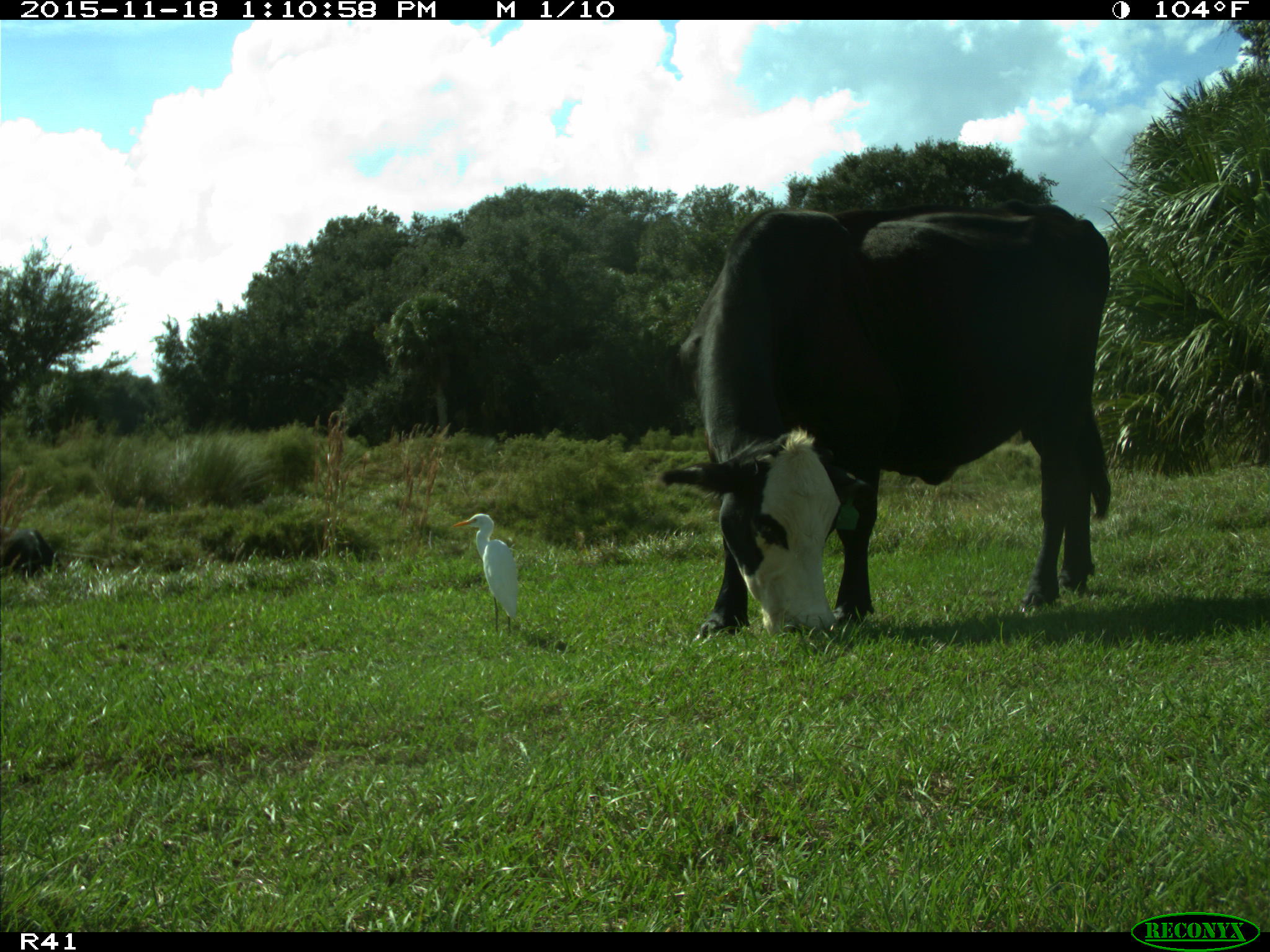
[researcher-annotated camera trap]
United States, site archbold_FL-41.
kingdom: Animalia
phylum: Chordata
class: Mammalia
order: Artiodactyla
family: Bovidae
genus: Bos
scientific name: Bos taurus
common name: domestic cow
Bos taurus (domestic cow).